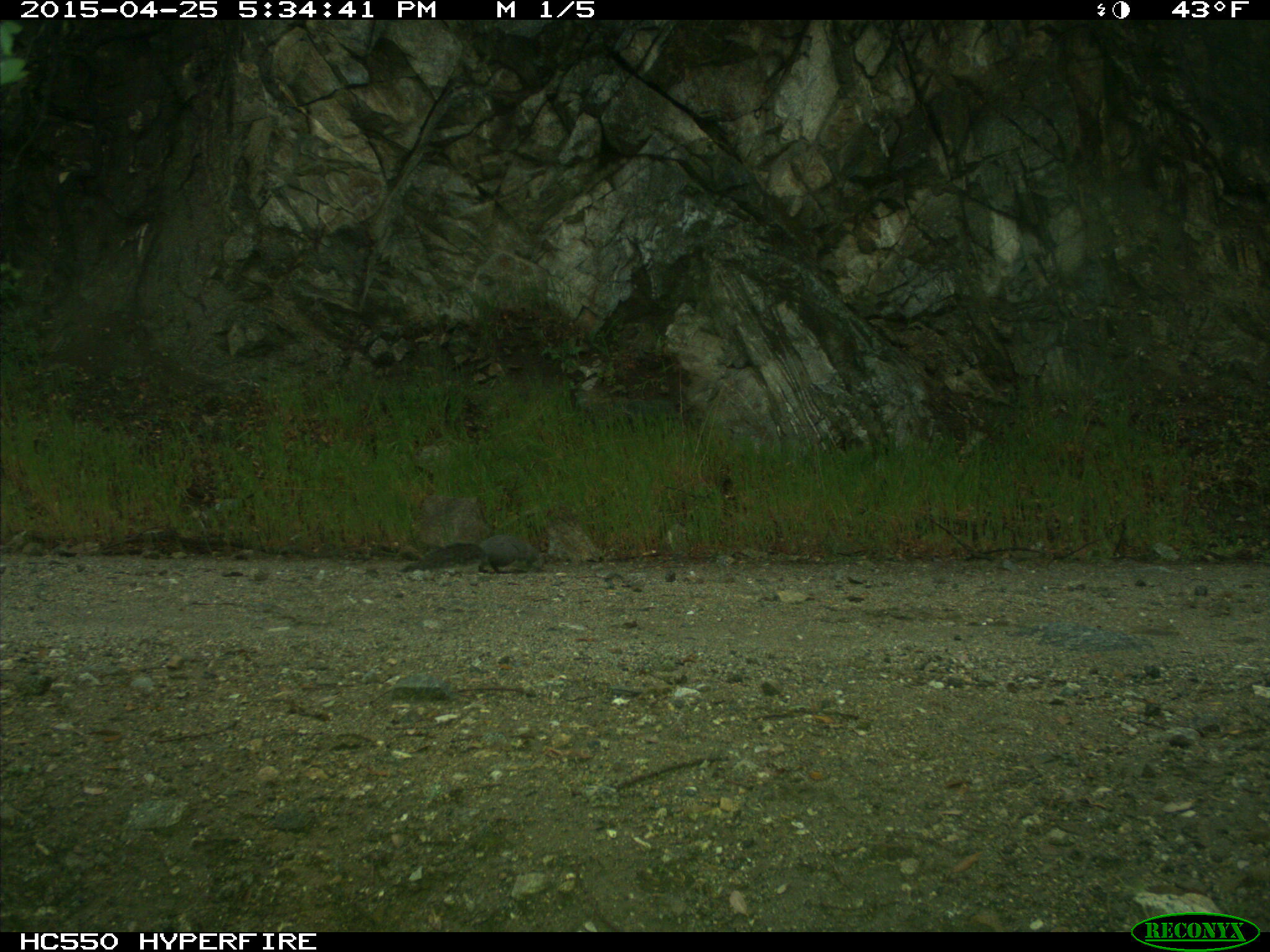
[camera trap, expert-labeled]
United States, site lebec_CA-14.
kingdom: Animalia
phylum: Chordata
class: Mammalia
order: Rodentia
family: Sciuridae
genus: Sciurus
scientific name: Sciurus carolinensis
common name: eastern gray squirrel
Sciurus carolinensis (eastern gray squirrel).